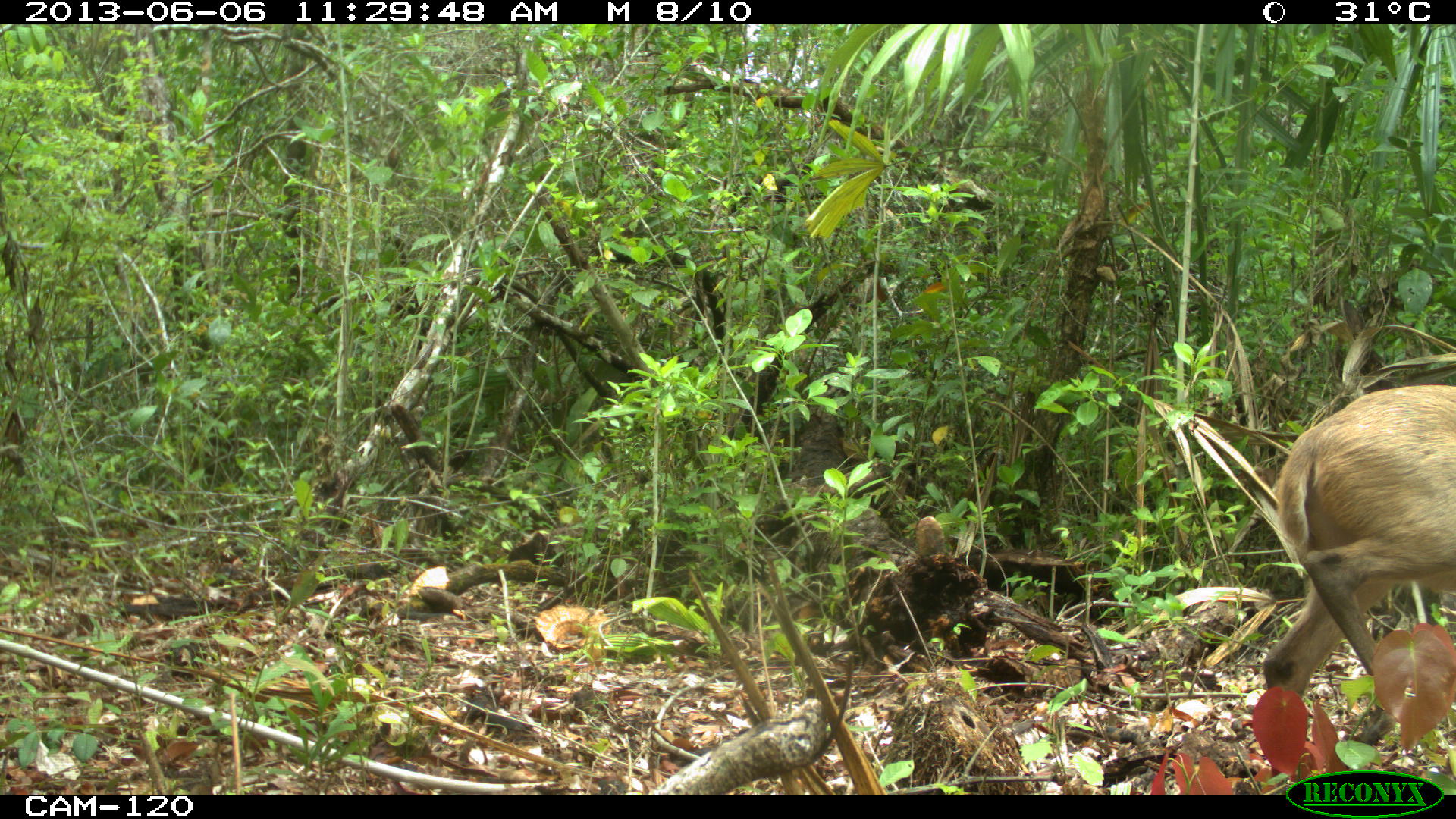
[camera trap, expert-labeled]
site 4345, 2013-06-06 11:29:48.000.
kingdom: Animalia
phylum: Chordata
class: Mammalia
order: Artiodactyla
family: Cervidae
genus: Odocoileus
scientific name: Odocoileus pandora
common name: yucatán brown brocket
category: mazama pandora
Mazama pandora (yucatán brown brocket) (Odocoileus pandora), count 1, sex female.